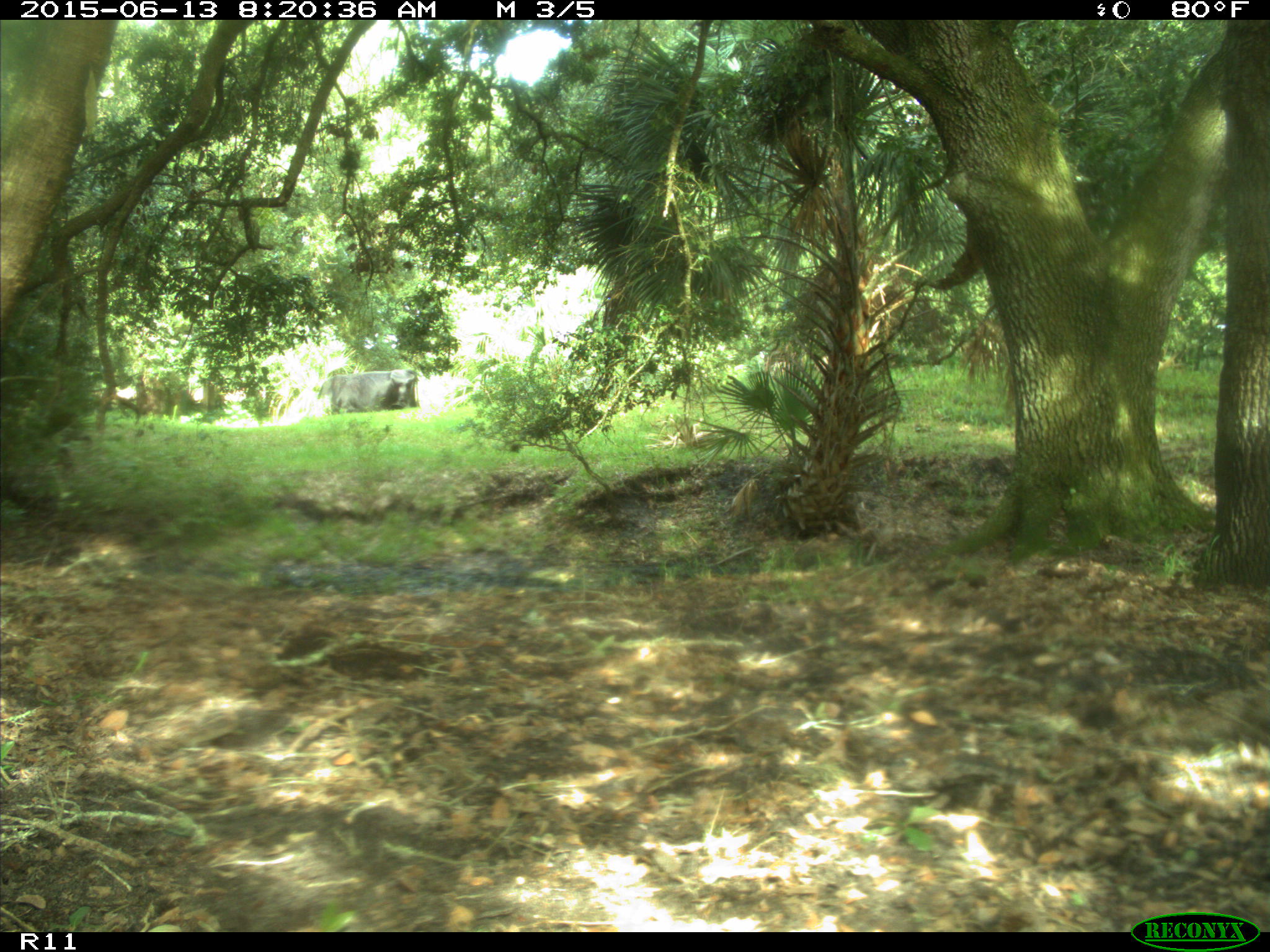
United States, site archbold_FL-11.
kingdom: Animalia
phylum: Chordata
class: Mammalia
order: Artiodactyla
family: Bovidae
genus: Bos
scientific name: Bos taurus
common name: domestic cow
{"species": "Bos taurus (domestic cow)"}